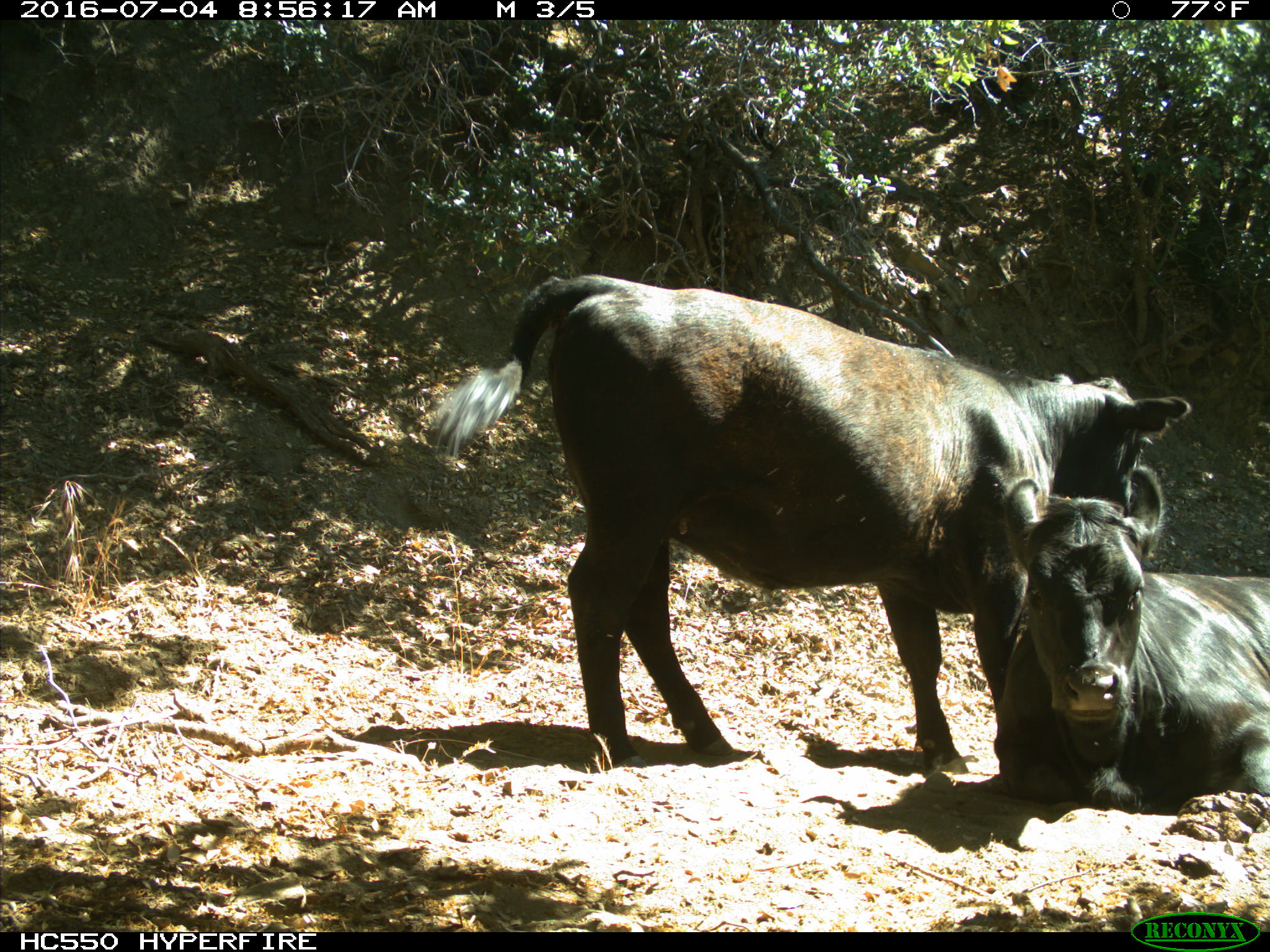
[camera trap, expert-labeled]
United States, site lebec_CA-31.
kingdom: Animalia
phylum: Chordata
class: Mammalia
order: Artiodactyla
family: Bovidae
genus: Bos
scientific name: Bos taurus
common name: domestic cow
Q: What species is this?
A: Bos taurus (domestic cow).